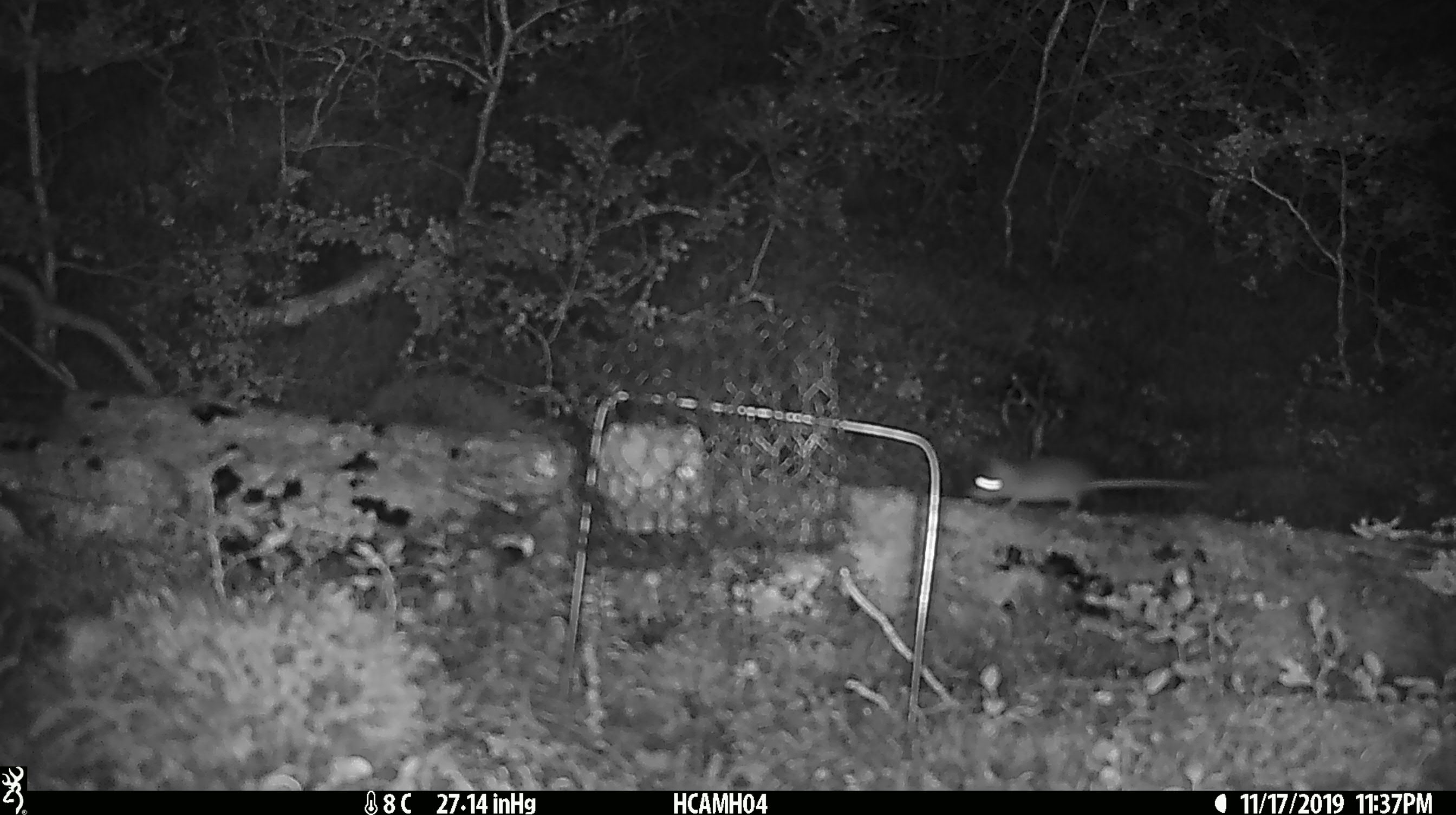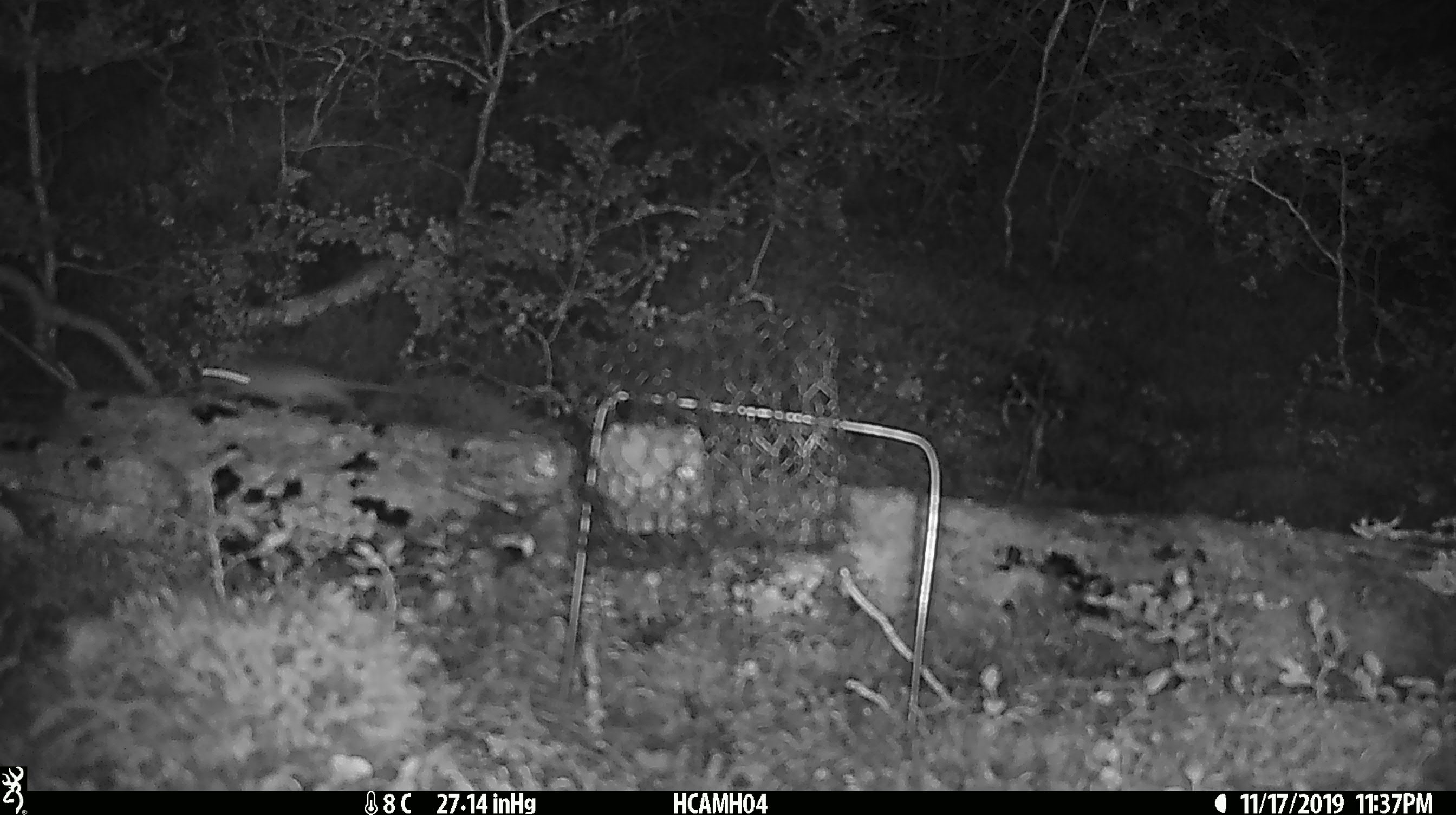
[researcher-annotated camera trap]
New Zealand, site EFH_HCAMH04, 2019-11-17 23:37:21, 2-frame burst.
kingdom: Animalia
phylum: Chordata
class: Mammalia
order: Rodentia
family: Muridae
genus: Mus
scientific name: Mus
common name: mouse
Mouse (Mus).